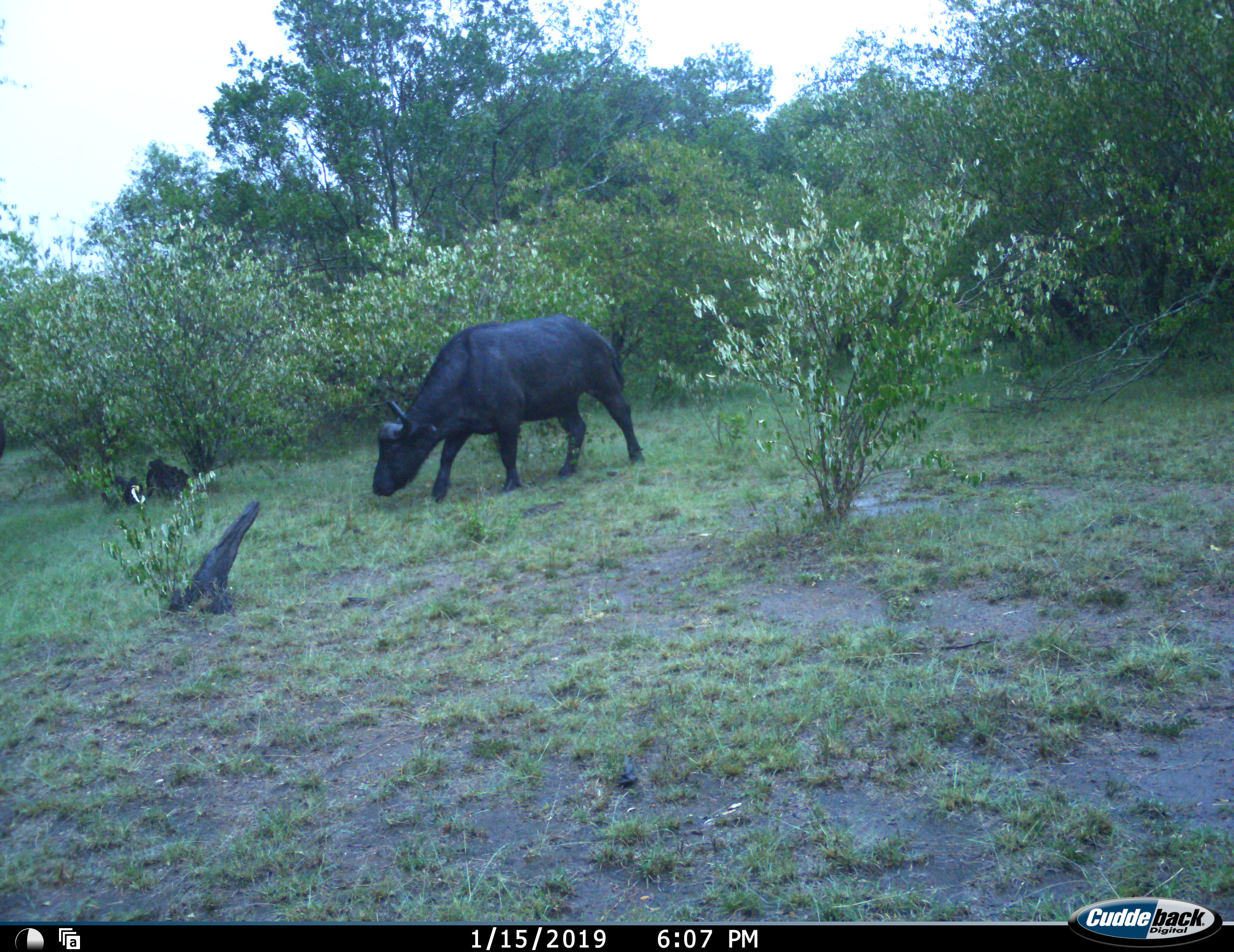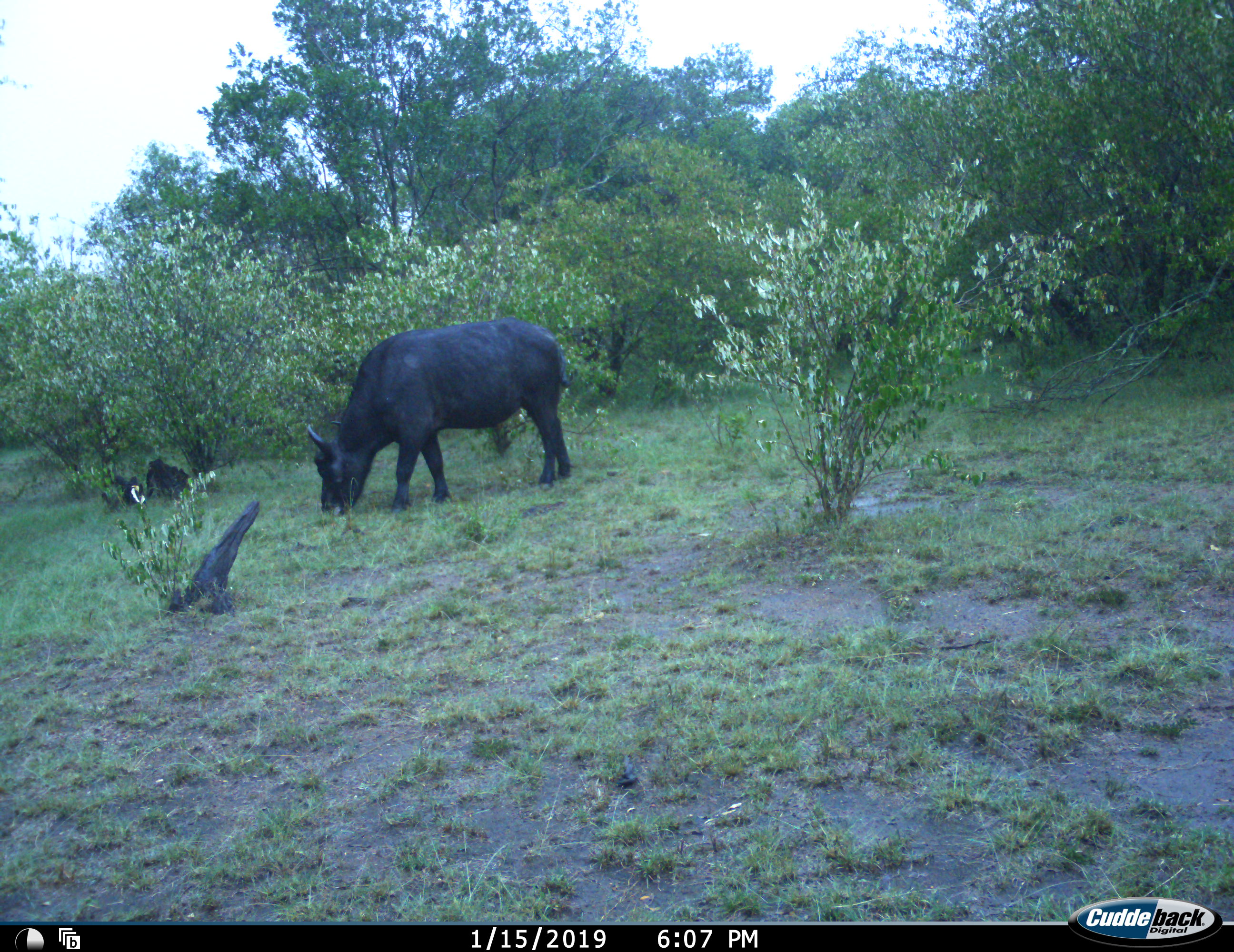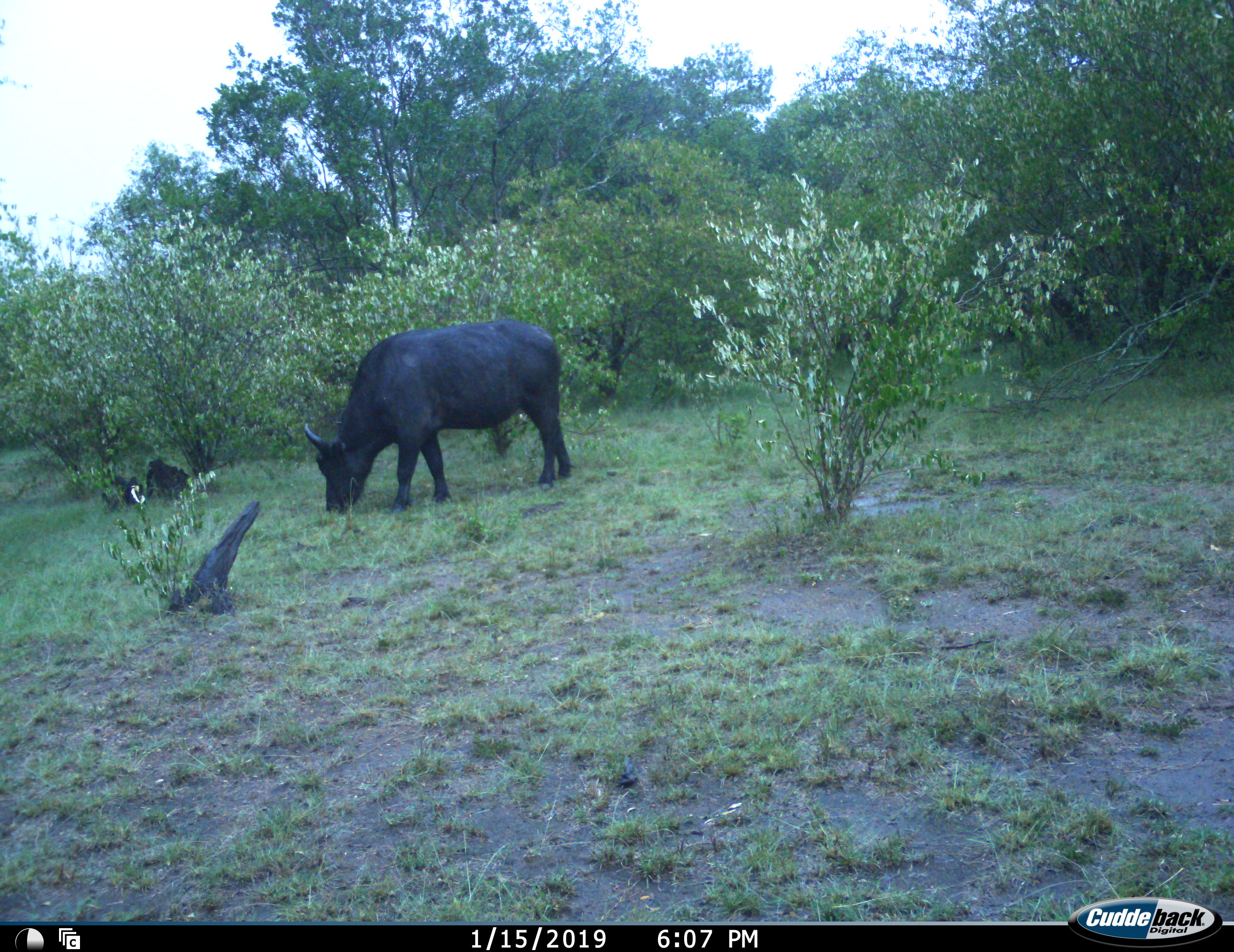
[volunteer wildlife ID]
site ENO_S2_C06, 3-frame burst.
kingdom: Animalia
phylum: Chordata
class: Mammalia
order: Artiodactyla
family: Bovidae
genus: Syncerus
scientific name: Syncerus caffer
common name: african buffalo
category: buffalo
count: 1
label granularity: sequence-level